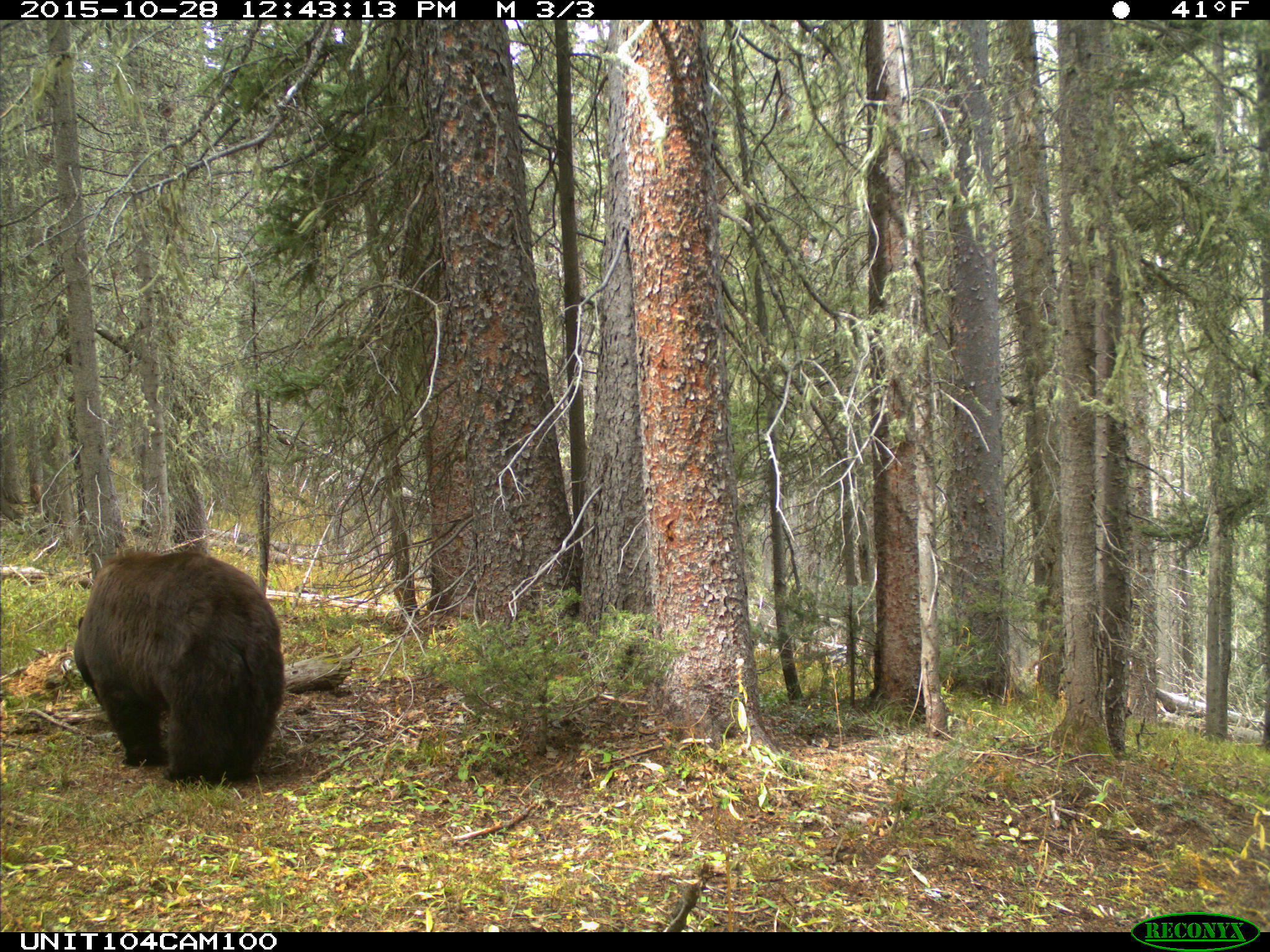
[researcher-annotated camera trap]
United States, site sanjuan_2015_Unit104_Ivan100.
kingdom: Animalia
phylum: Chordata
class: Mammalia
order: Carnivora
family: Ursidae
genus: Ursus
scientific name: Ursus americanus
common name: american black bear